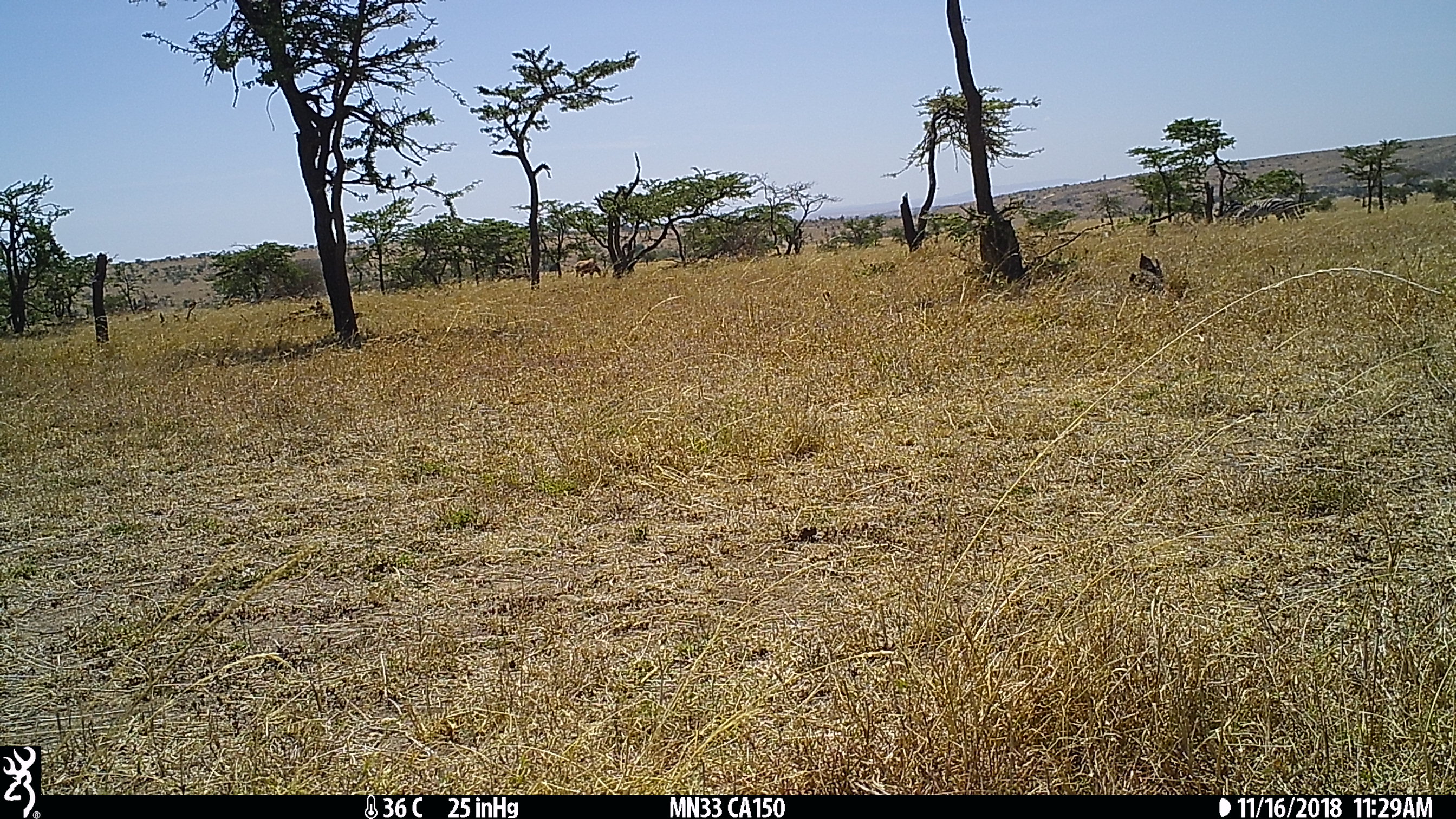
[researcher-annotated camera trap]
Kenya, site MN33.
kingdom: Animalia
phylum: Chordata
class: Mammalia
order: Perissodactyla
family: Equidae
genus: Equus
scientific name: Equus quagga burchellii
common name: burchell's zebra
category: zebra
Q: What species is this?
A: Zebra (burchell's zebra) (Equus quagga burchellii).